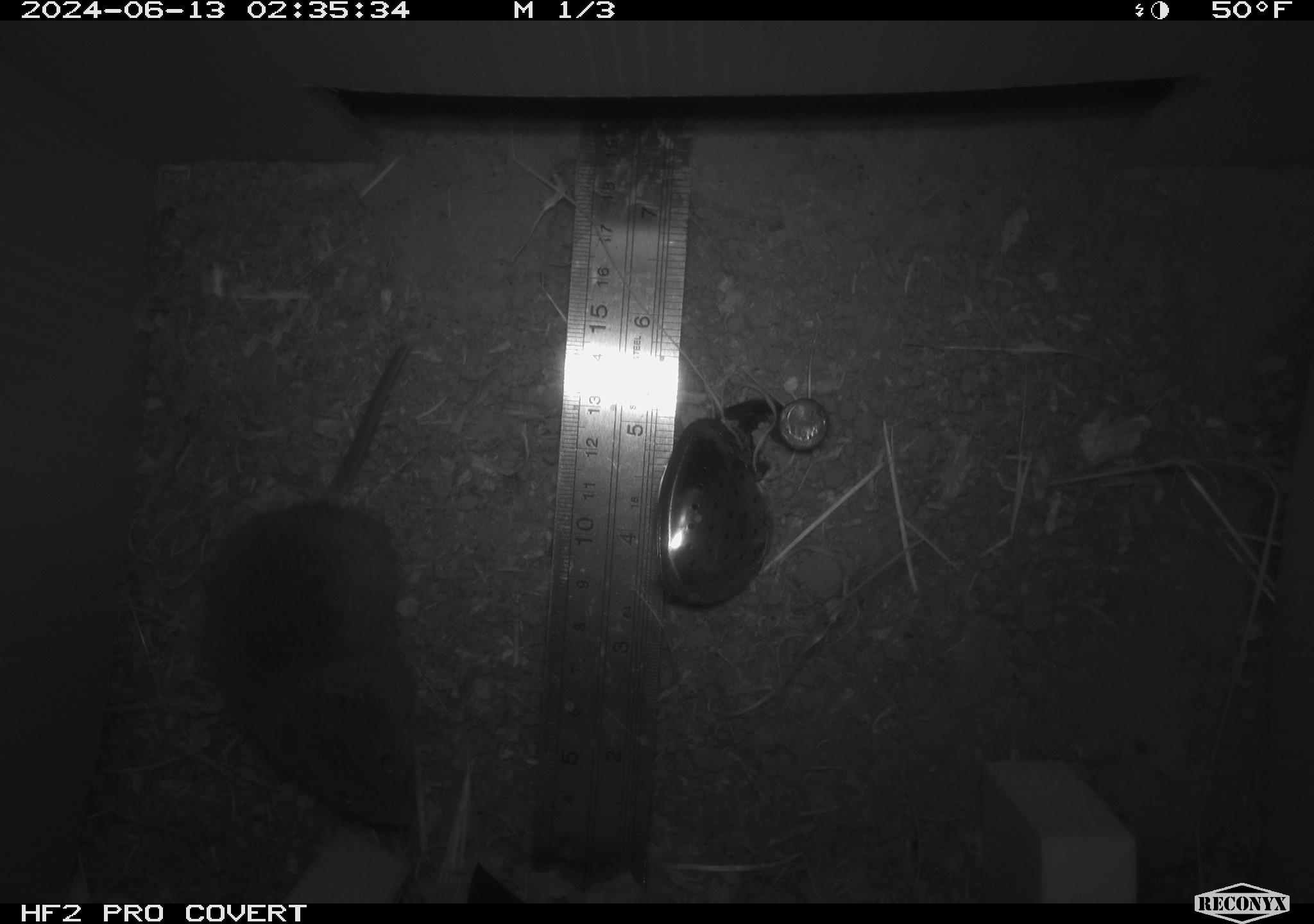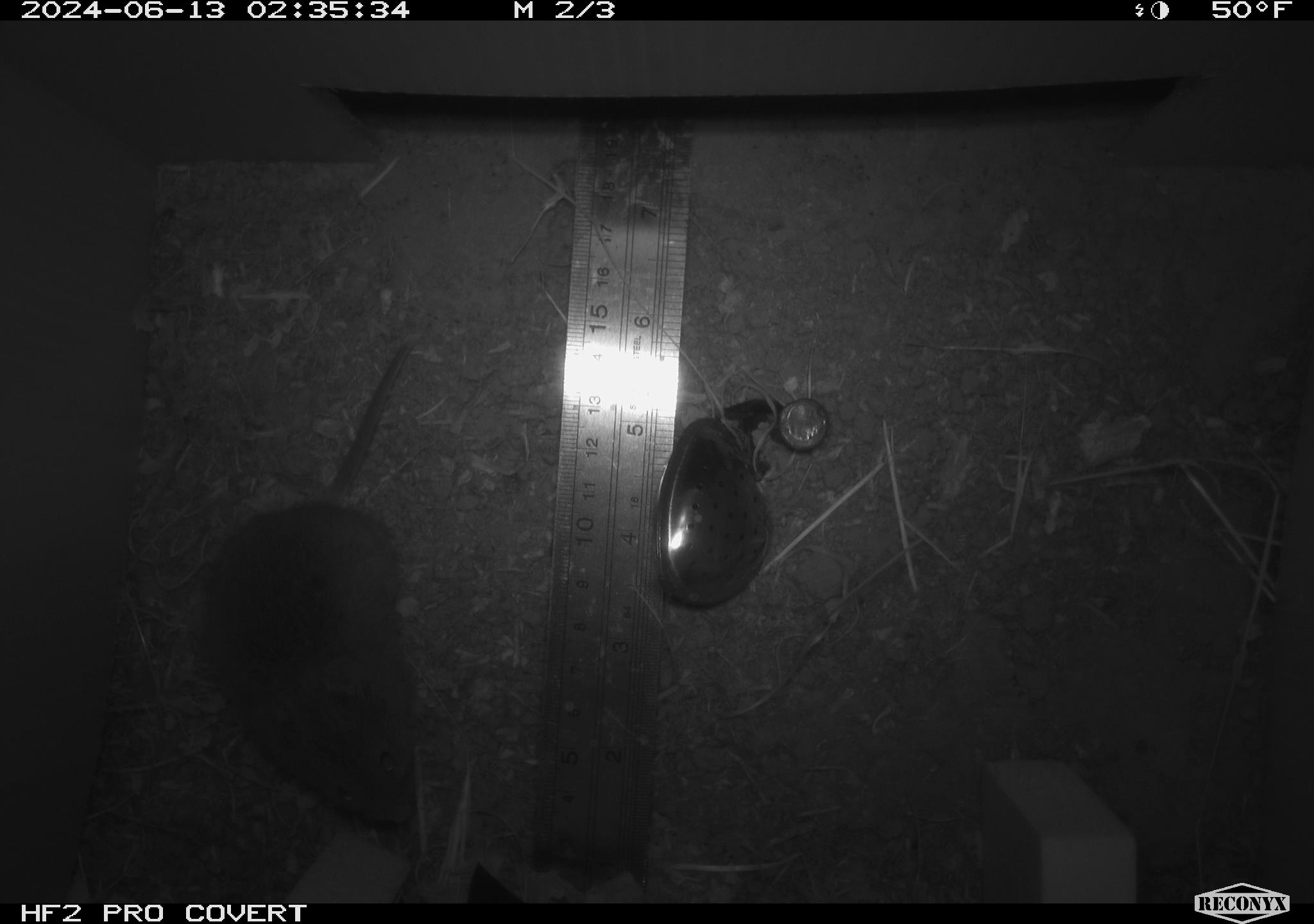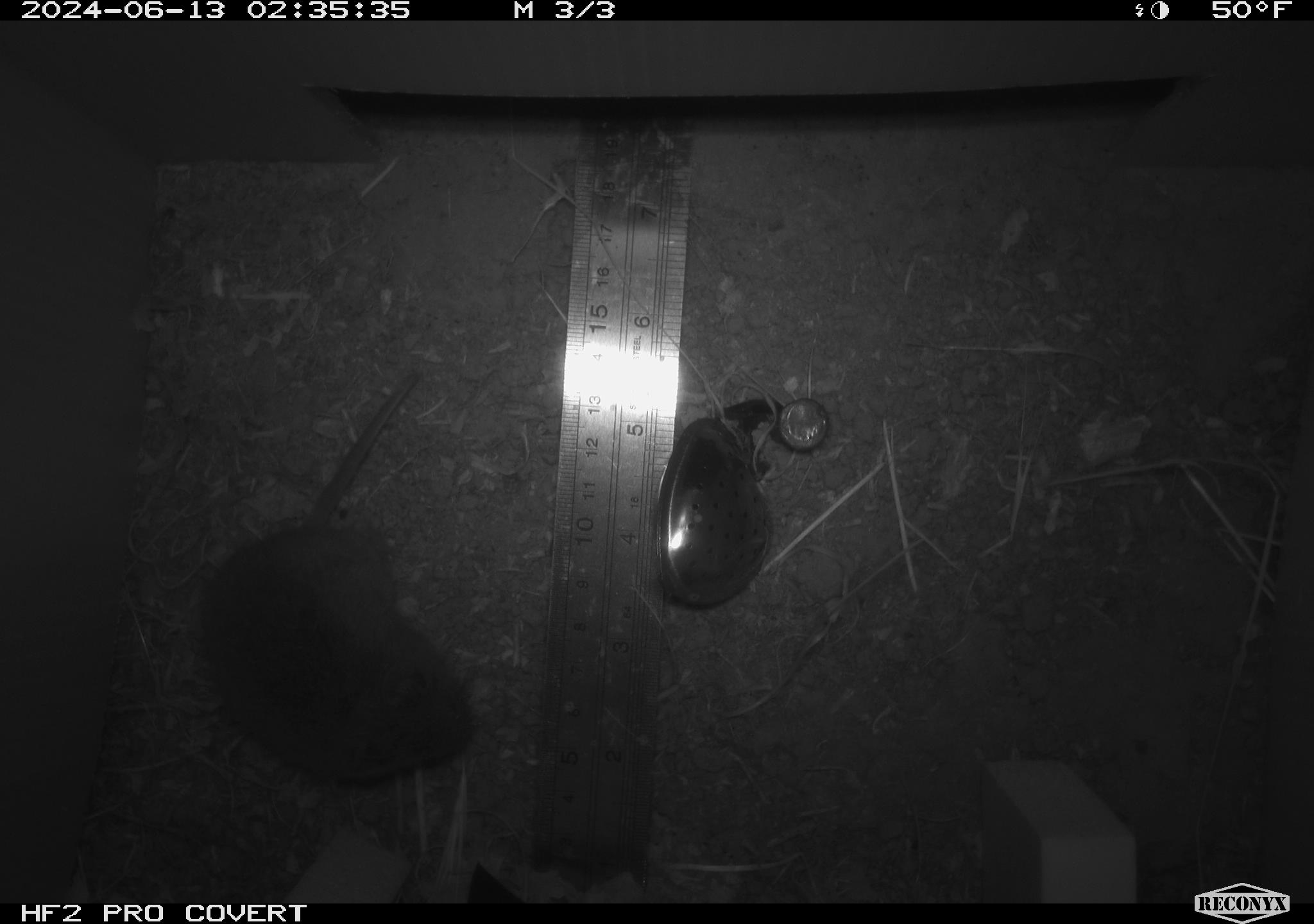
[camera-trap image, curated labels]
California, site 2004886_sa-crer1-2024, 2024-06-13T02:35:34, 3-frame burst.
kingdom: Animalia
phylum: Chordata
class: Mammalia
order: Rodentia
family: Cricetidae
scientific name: Arvicolinae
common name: voles, lemmings, and muskrats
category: arvicolinae subfamily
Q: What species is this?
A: Arvicolinae subfamily (voles, lemmings, and muskrats) (Arvicolinae).